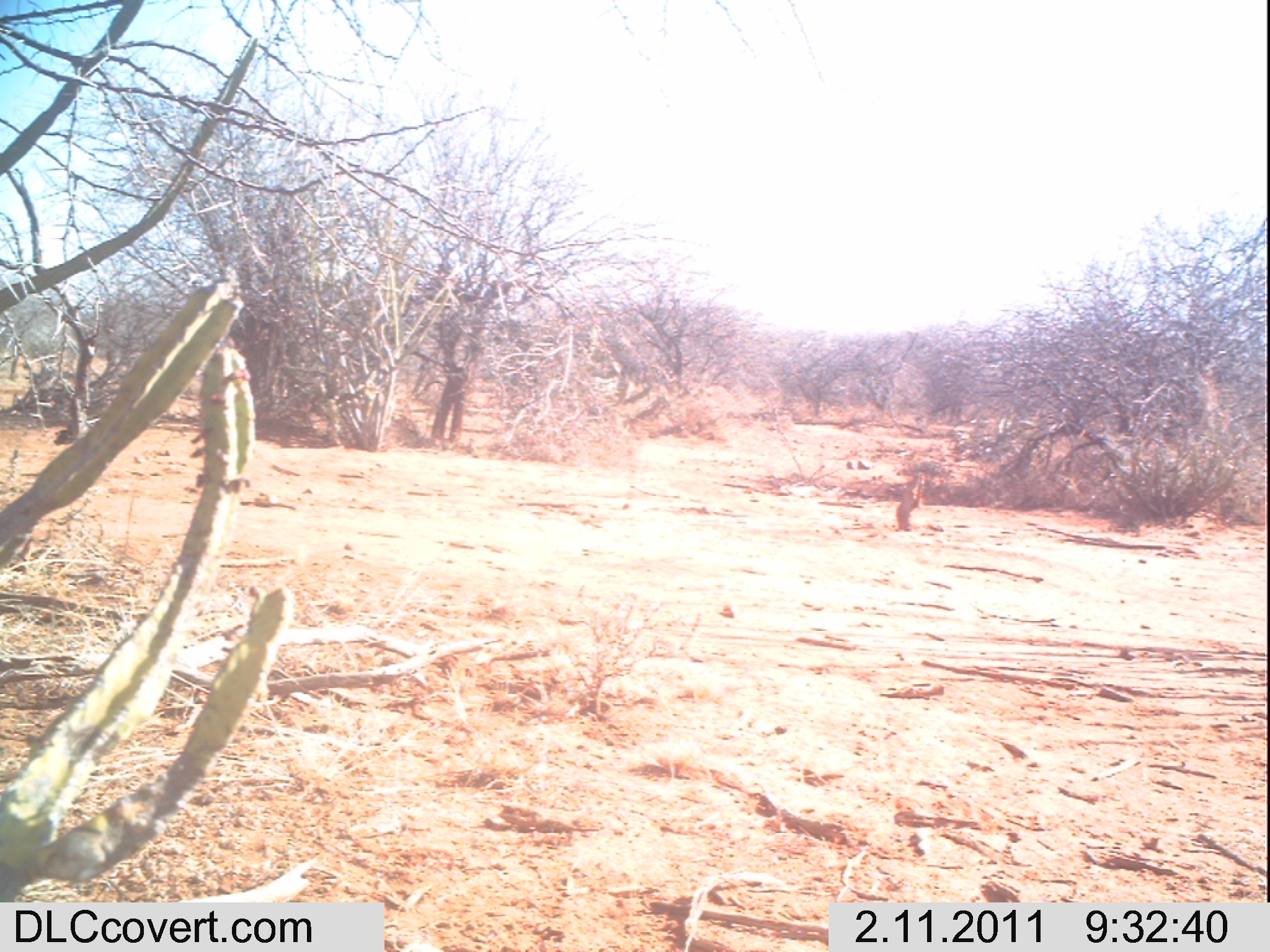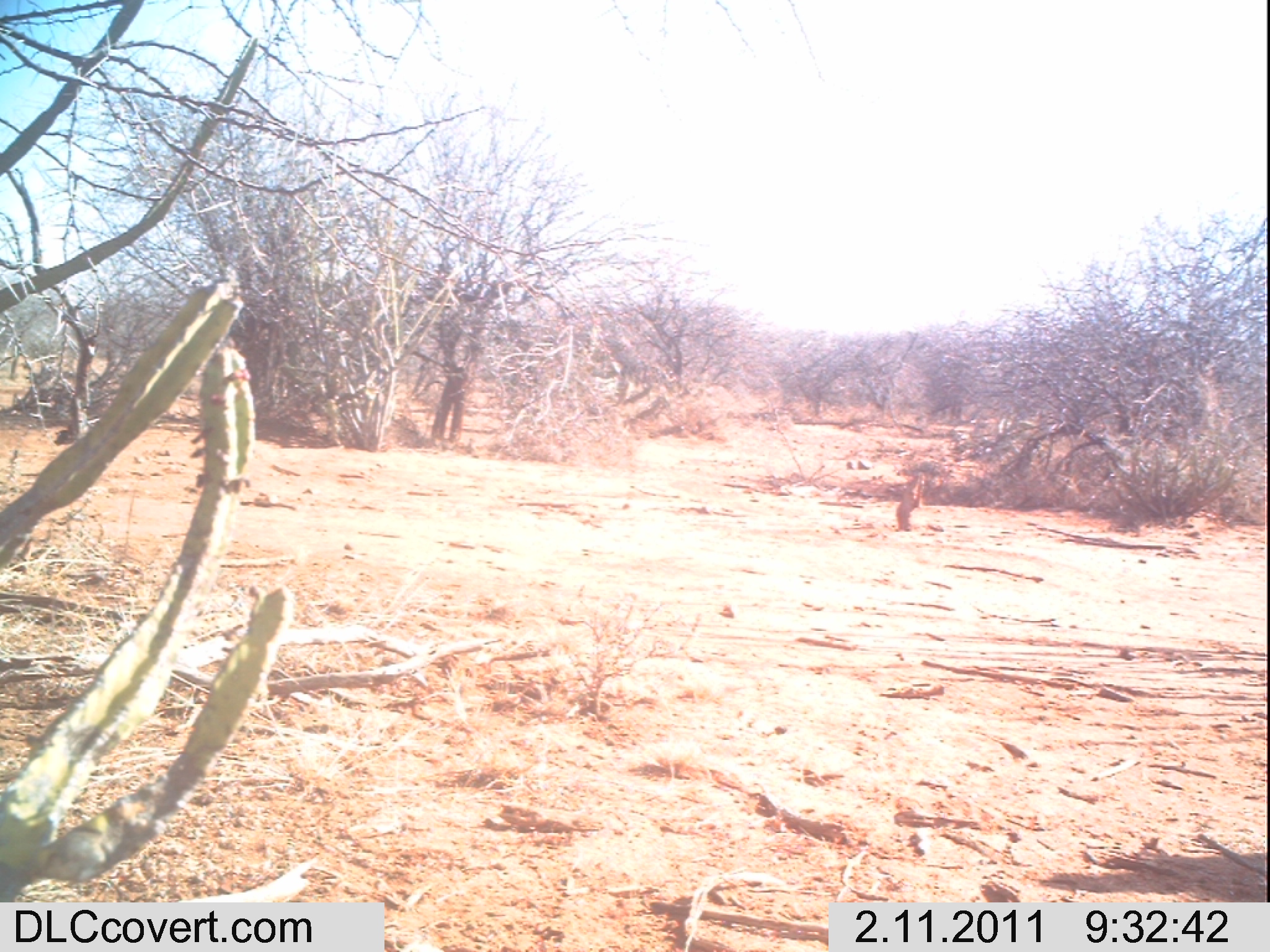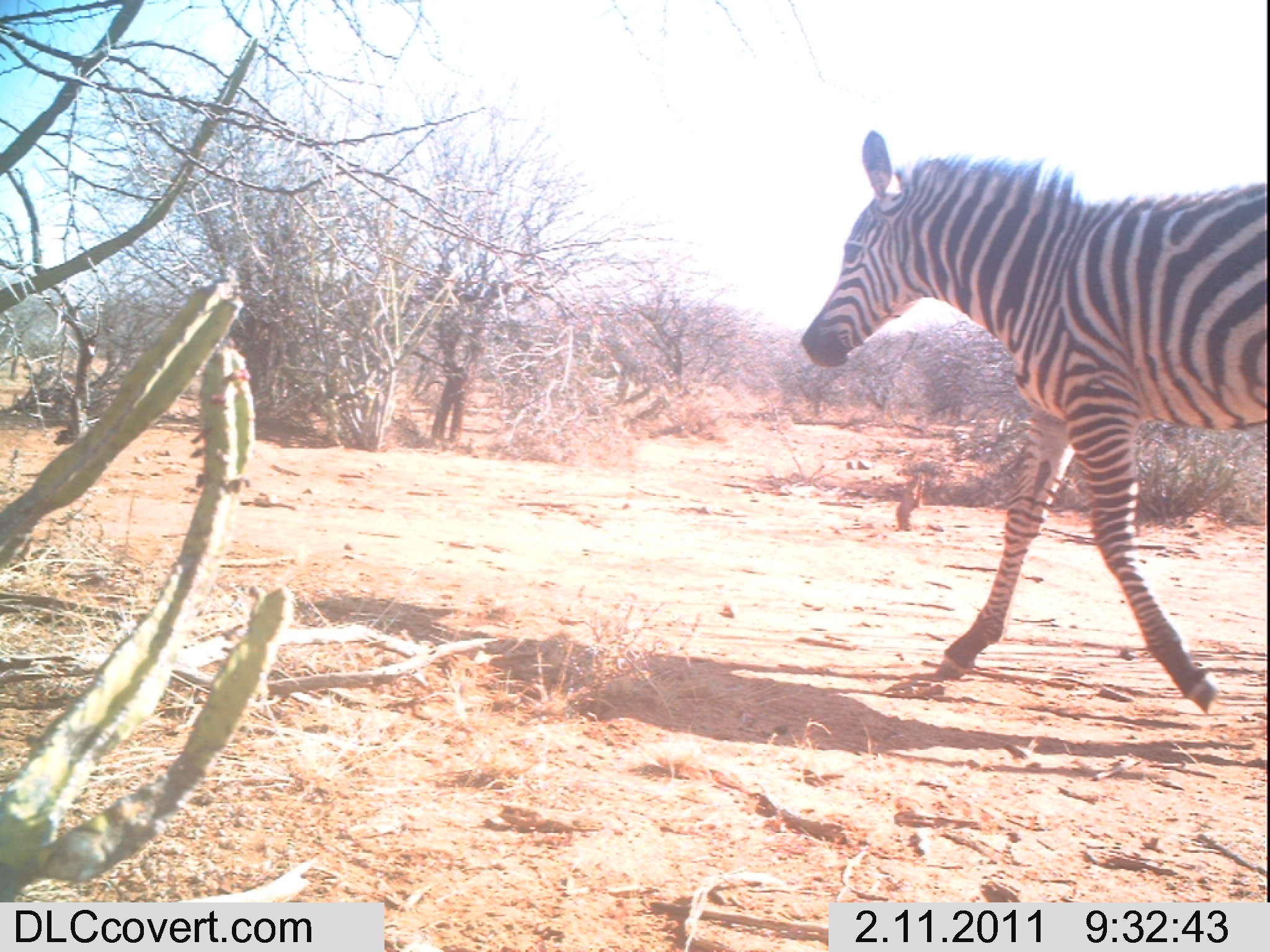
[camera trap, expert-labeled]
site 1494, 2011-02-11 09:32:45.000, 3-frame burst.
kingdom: Animalia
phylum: Chordata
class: Mammalia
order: Perissodactyla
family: Equidae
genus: Equus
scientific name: Equus quagga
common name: plains zebra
Equus quagga (plains zebra), count 1.